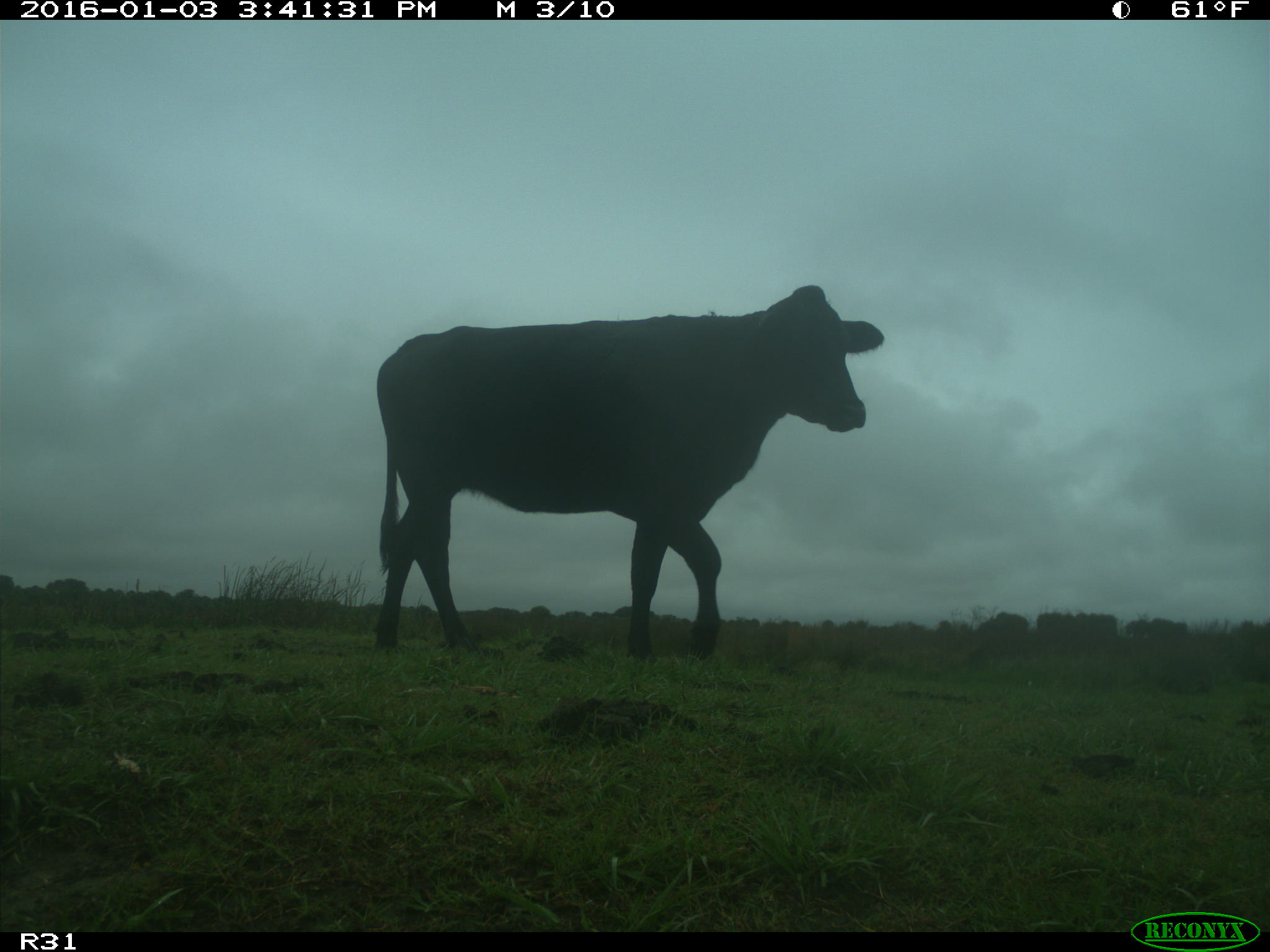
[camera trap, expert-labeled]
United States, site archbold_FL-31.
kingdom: Animalia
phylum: Chordata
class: Mammalia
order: Artiodactyla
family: Bovidae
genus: Bos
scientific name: Bos taurus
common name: domestic cow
Bos taurus (domestic cow).